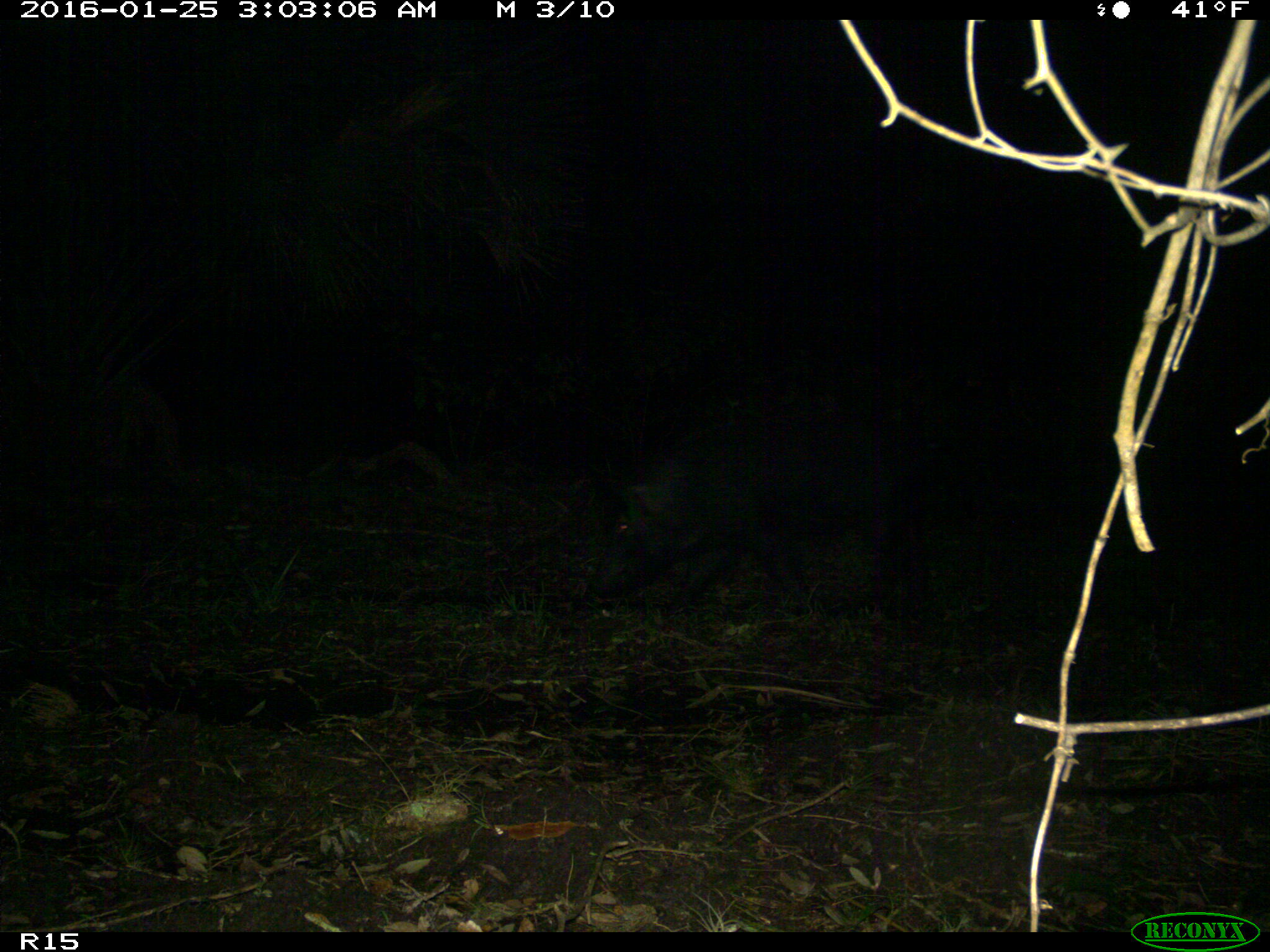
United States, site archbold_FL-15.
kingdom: Animalia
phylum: Chordata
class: Mammalia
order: Artiodactyla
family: Suidae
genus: Sus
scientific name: Sus scrofa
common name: wild boar